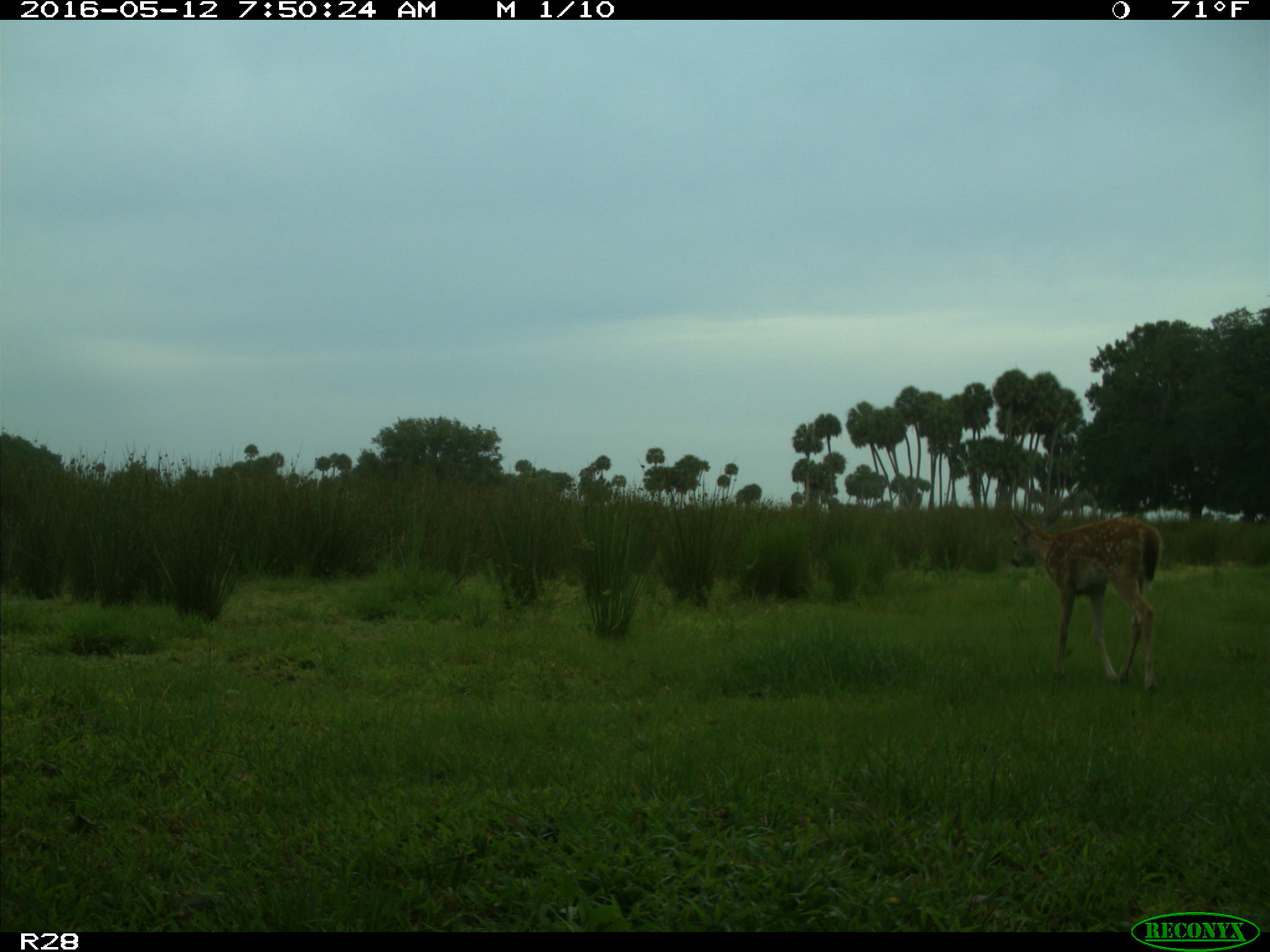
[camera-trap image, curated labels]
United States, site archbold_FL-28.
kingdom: Animalia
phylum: Chordata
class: Mammalia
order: Artiodactyla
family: Cervidae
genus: Odocoileus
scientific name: Odocoileus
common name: deer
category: unidentified deer